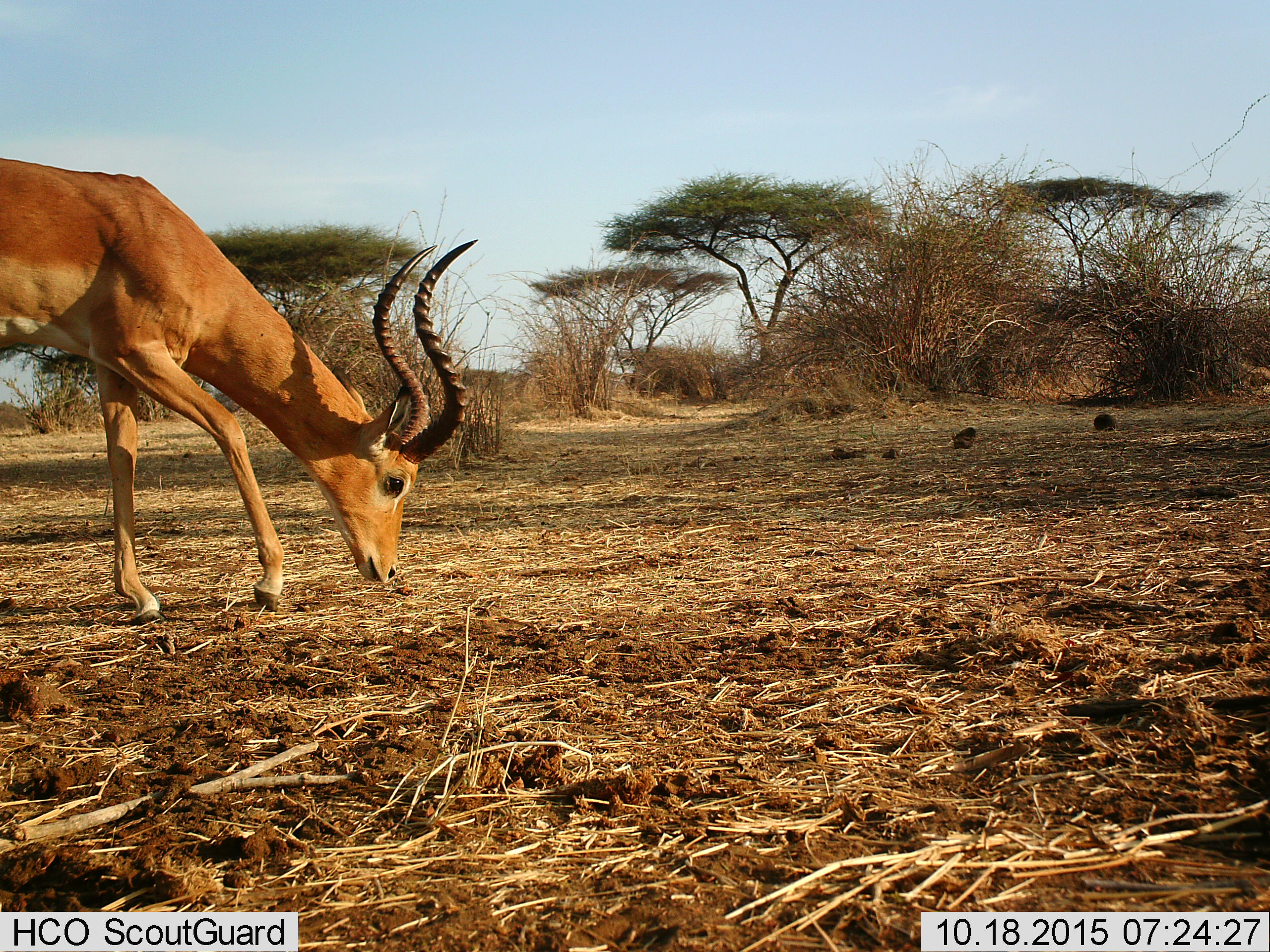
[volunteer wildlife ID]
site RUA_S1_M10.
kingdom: Animalia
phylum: Chordata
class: Mammalia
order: Artiodactyla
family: Bovidae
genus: Aepyceros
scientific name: Aepyceros melampus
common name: impala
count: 1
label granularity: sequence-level